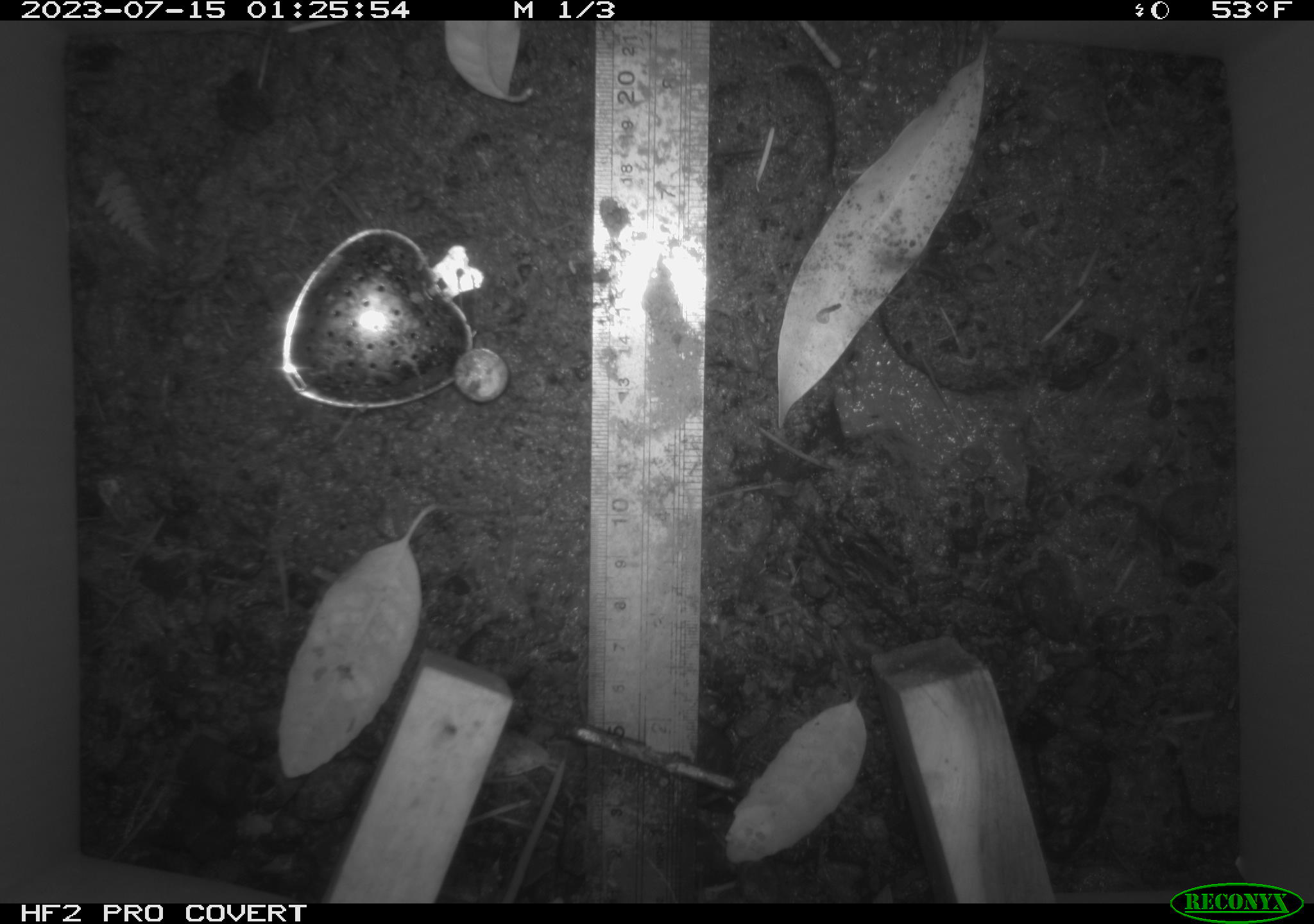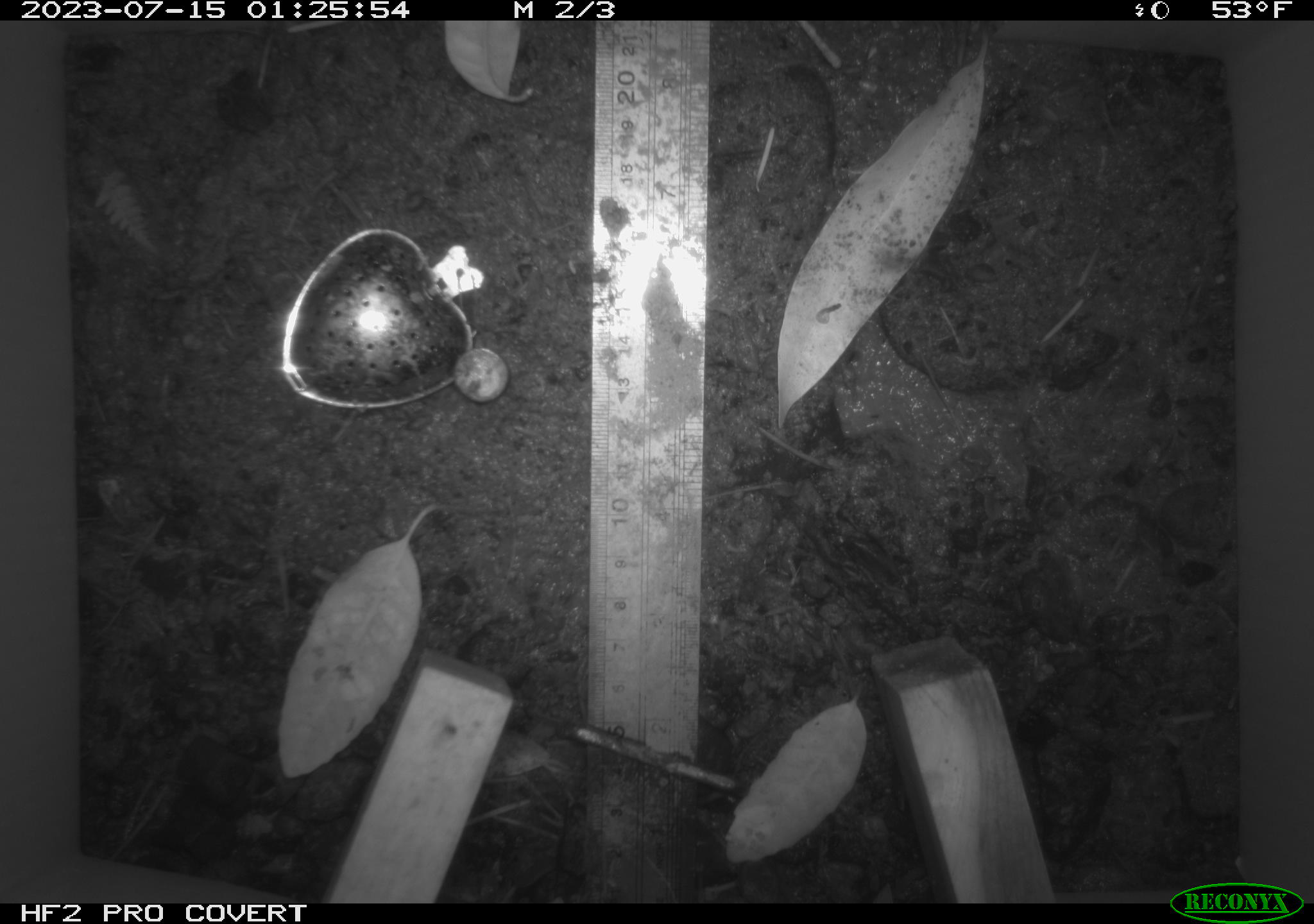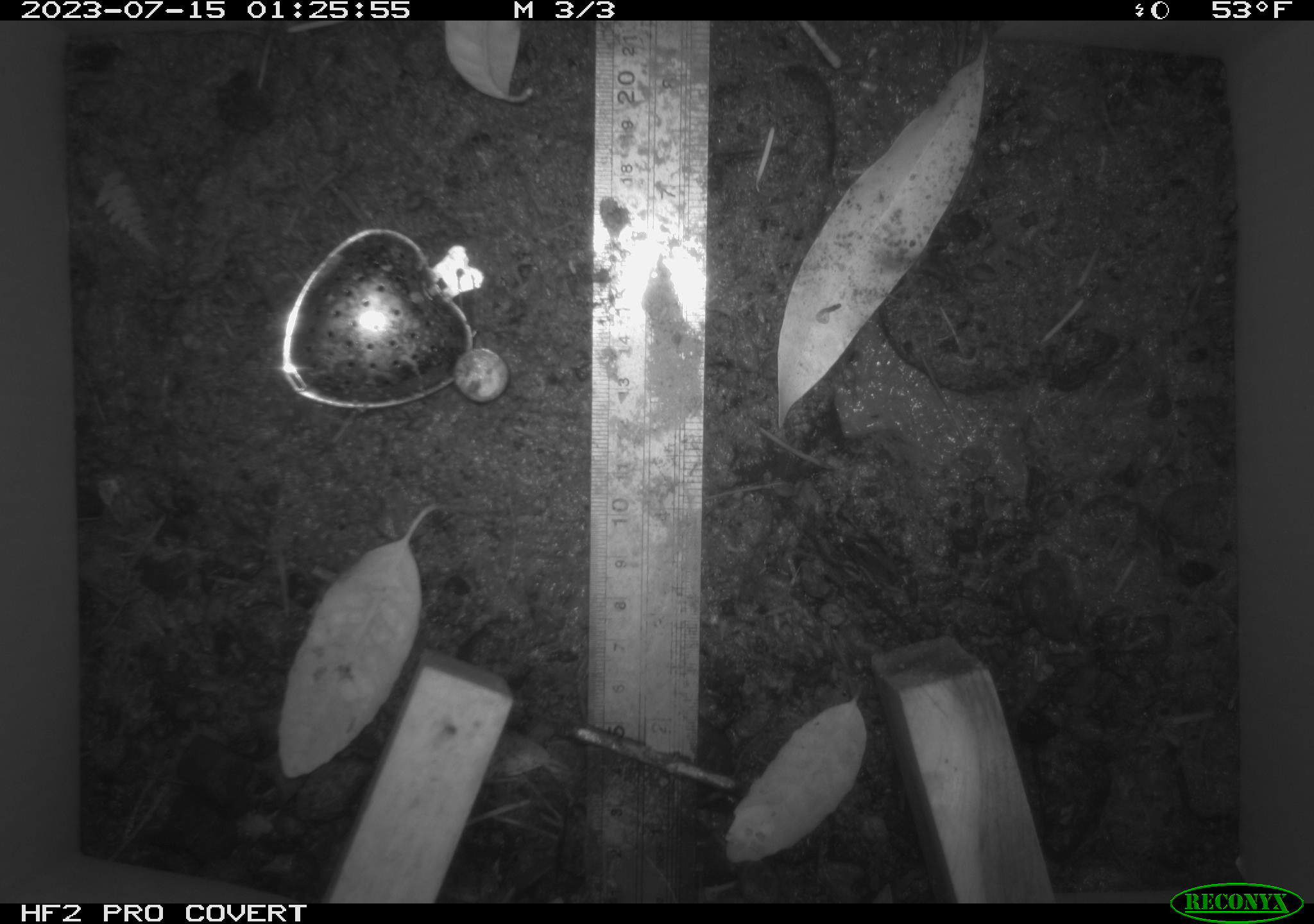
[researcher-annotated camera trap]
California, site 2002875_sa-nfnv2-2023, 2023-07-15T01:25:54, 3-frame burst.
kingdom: Animalia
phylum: Chordata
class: Mammalia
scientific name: Mammalia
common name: small mammal